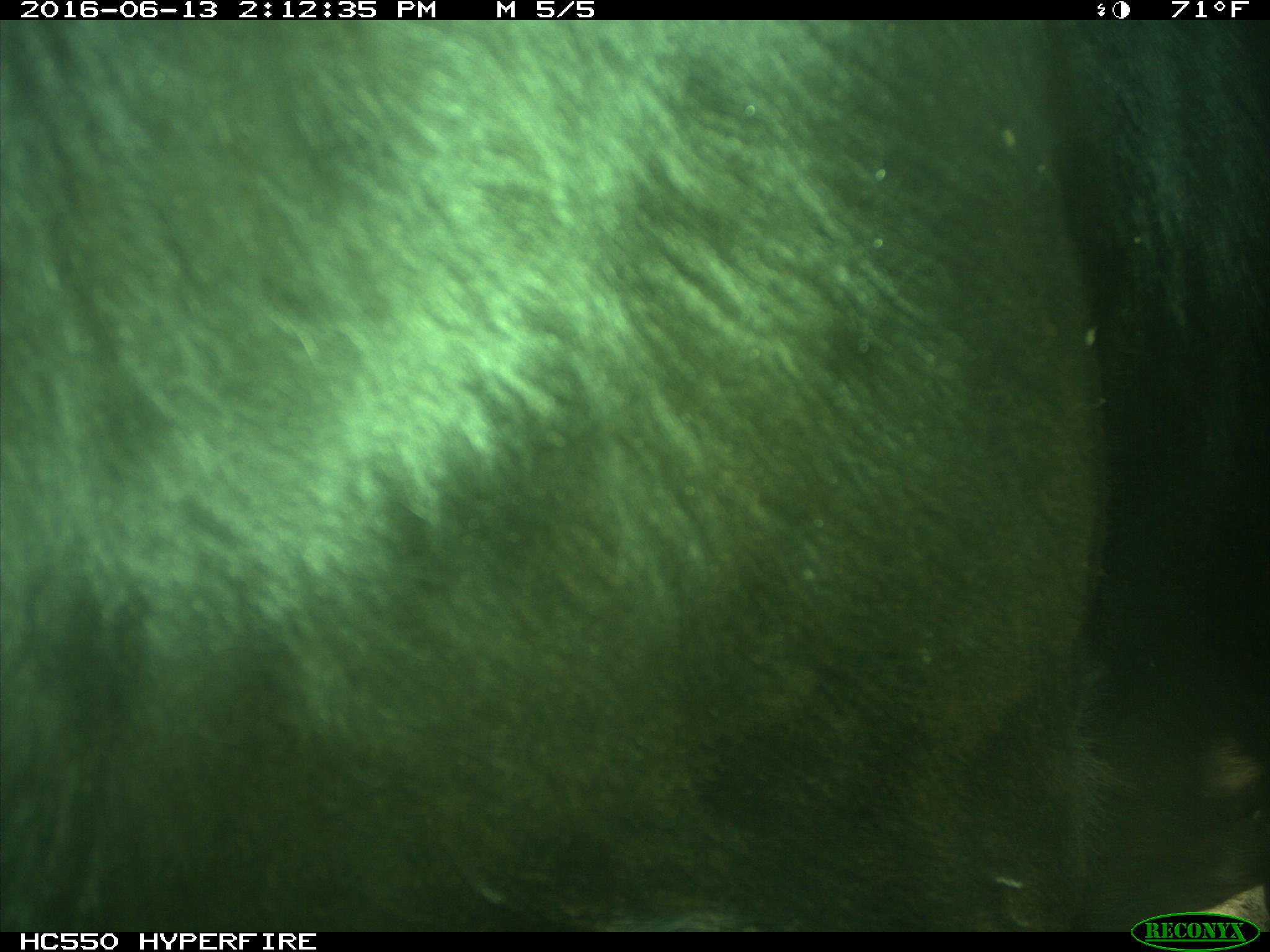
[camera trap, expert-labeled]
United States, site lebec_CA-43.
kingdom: Animalia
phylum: Chordata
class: Mammalia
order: Artiodactyla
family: Bovidae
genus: Bos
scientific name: Bos taurus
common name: domestic cow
Bos taurus (domestic cow).